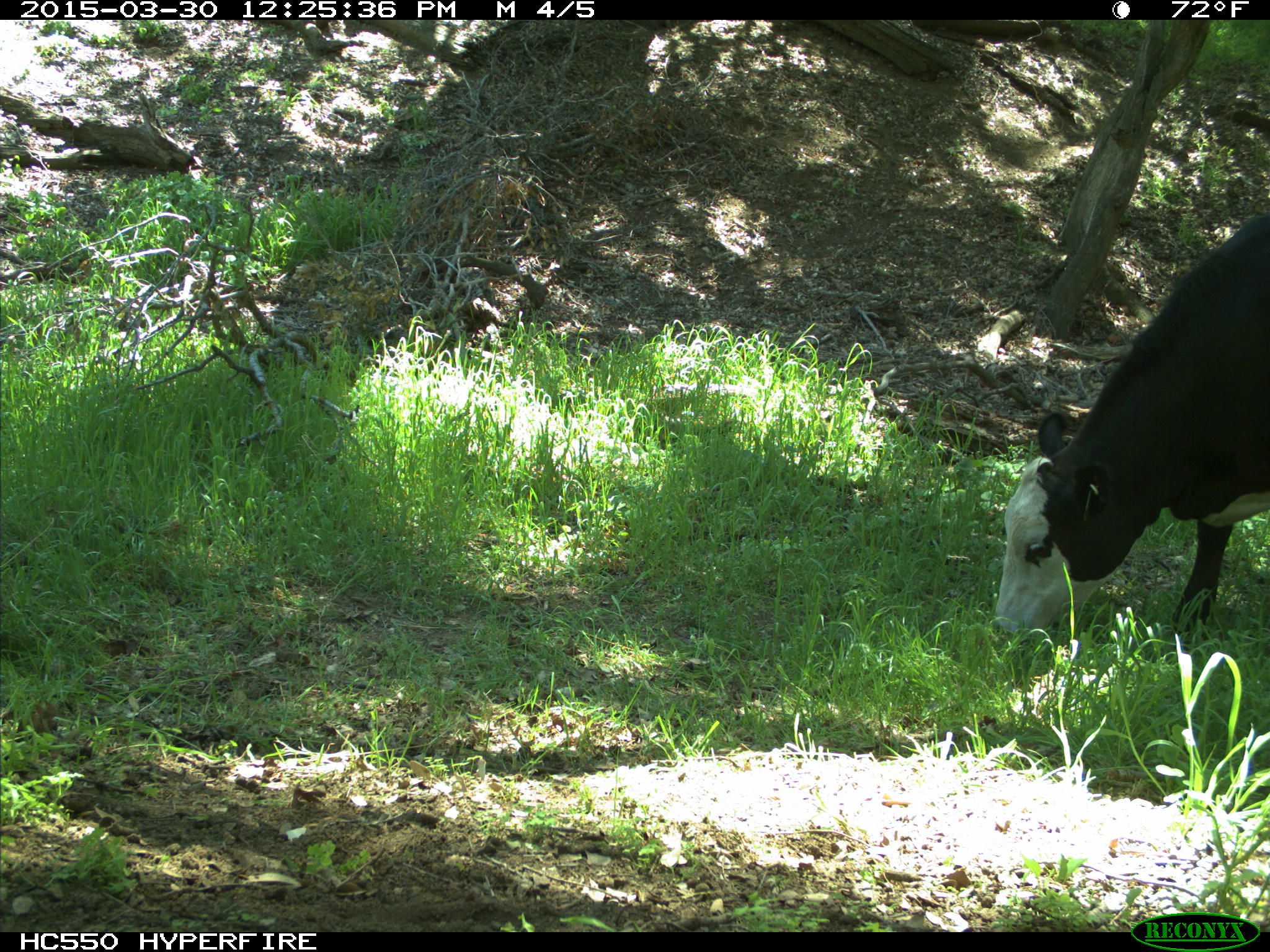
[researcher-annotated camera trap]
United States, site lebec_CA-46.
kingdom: Animalia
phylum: Chordata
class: Mammalia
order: Artiodactyla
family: Bovidae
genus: Bos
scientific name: Bos taurus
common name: domestic cow